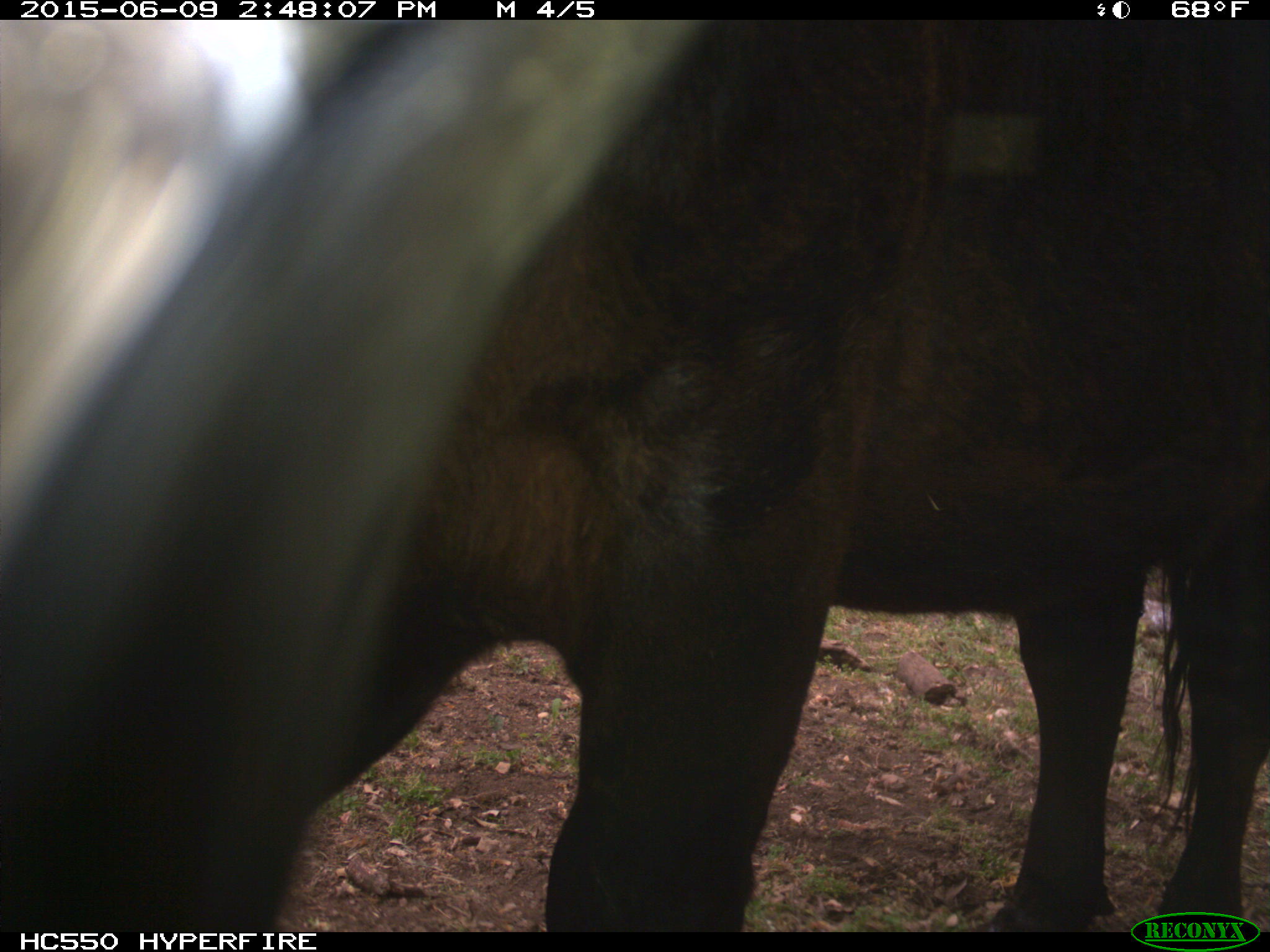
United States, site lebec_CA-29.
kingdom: Animalia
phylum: Chordata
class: Mammalia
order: Artiodactyla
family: Bovidae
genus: Bos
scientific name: Bos taurus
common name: domestic cow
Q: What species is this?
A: Bos taurus (domestic cow).